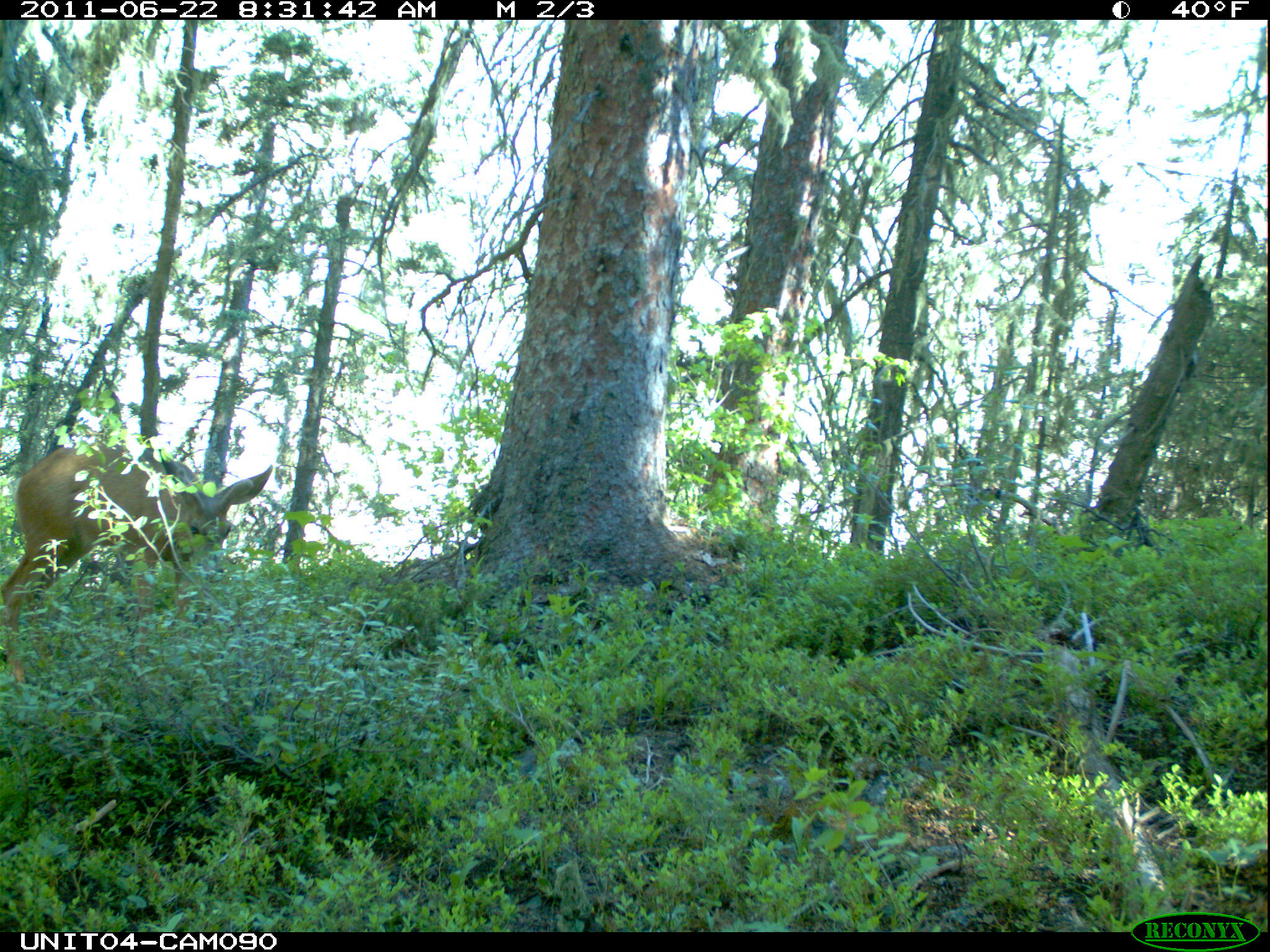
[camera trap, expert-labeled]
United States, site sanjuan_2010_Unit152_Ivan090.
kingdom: Animalia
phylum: Chordata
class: Mammalia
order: Artiodactyla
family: Cervidae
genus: Odocoileus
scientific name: Odocoileus hemionus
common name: mule deer